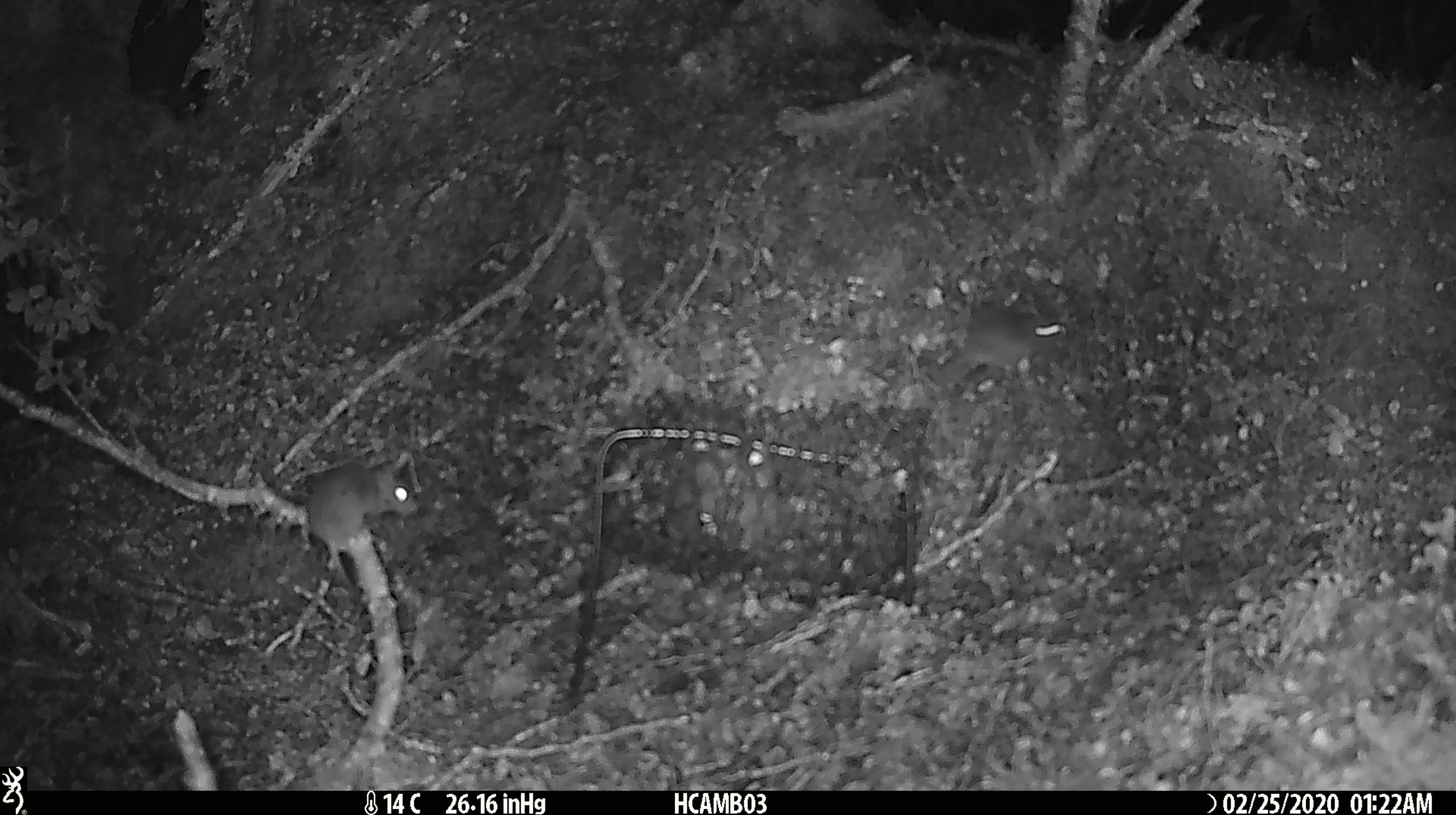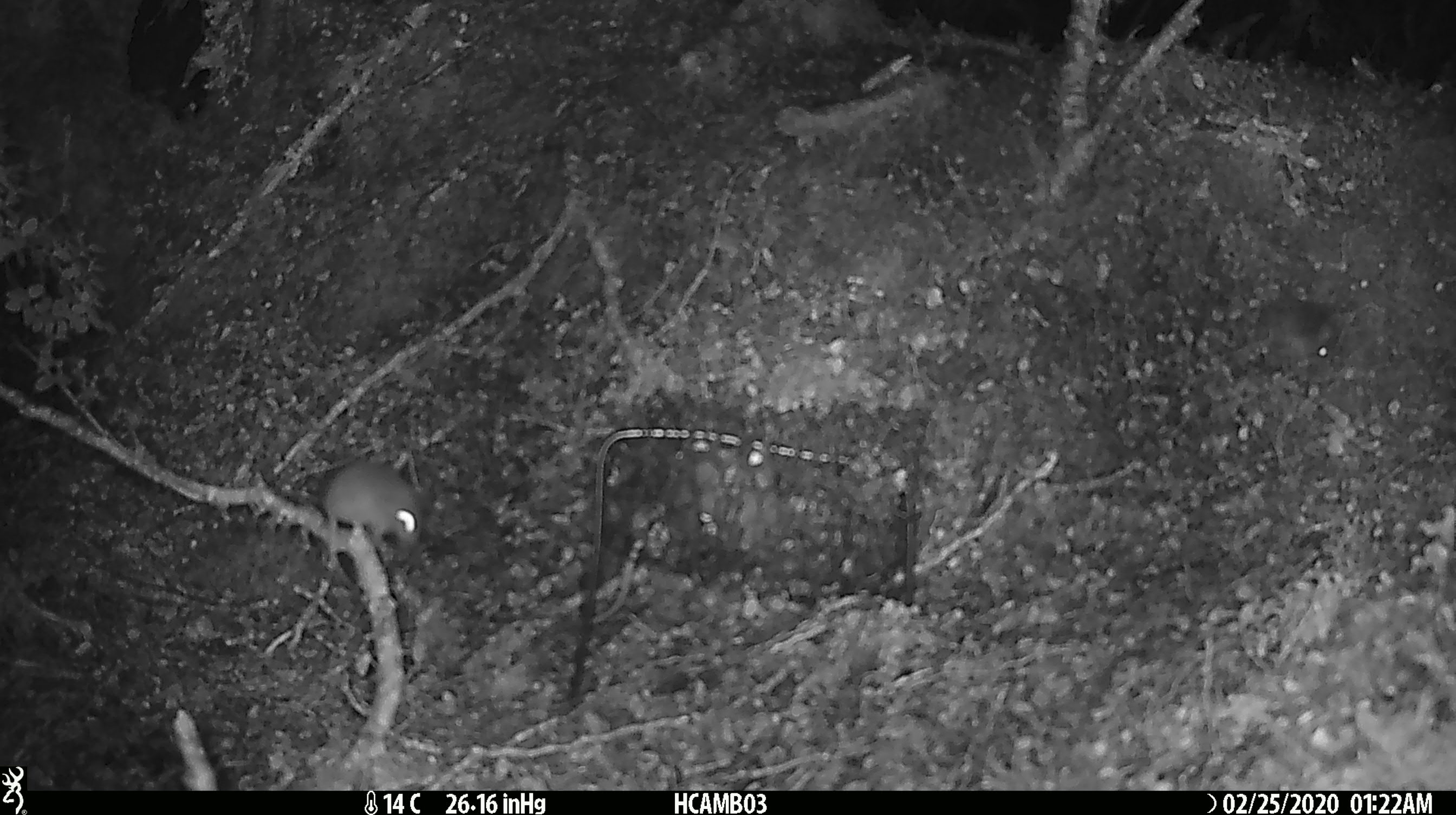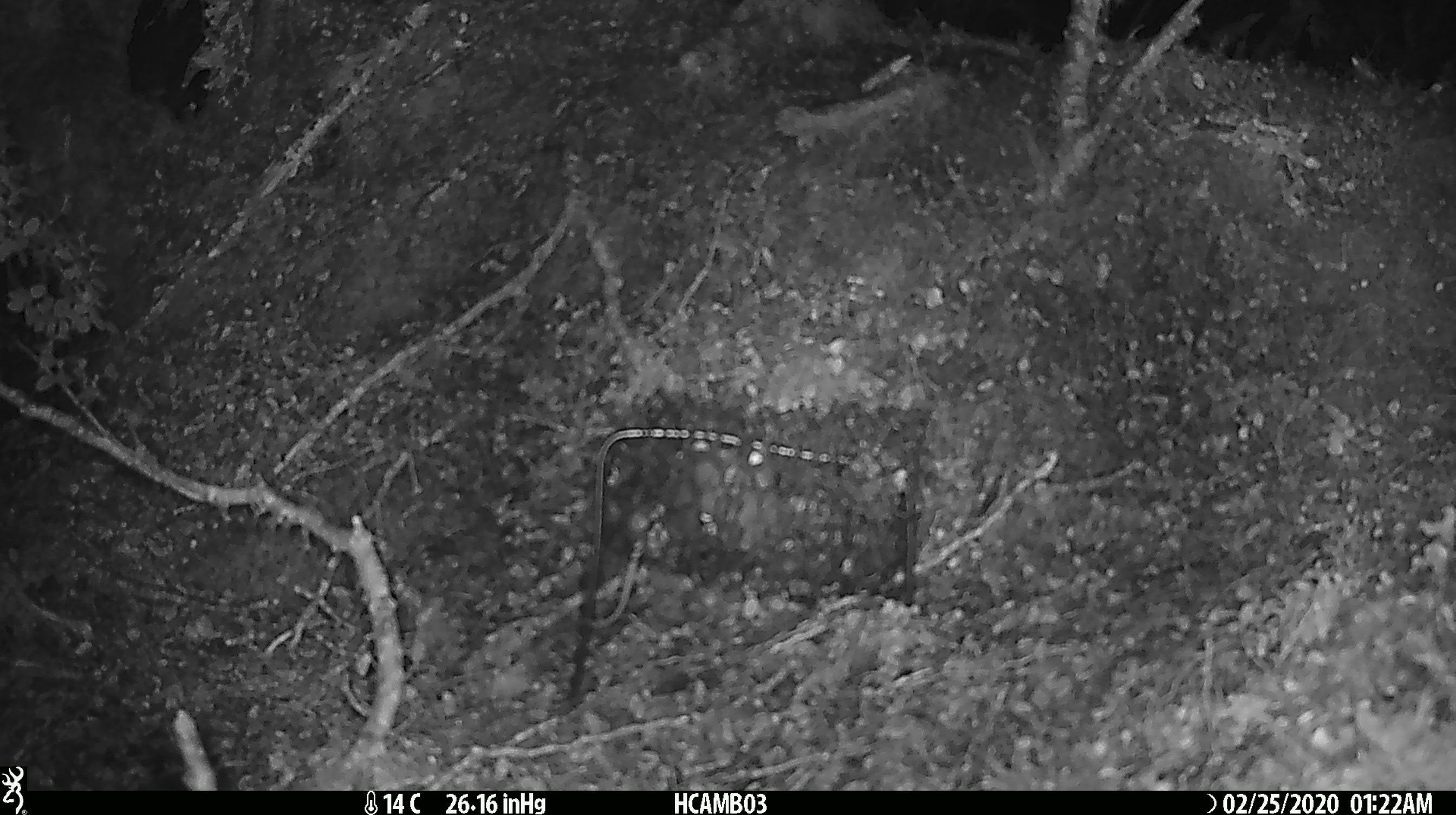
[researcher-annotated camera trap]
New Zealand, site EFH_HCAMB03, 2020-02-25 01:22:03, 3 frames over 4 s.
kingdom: Animalia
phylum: Chordata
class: Mammalia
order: Rodentia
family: Muridae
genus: Mus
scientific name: Mus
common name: mouse